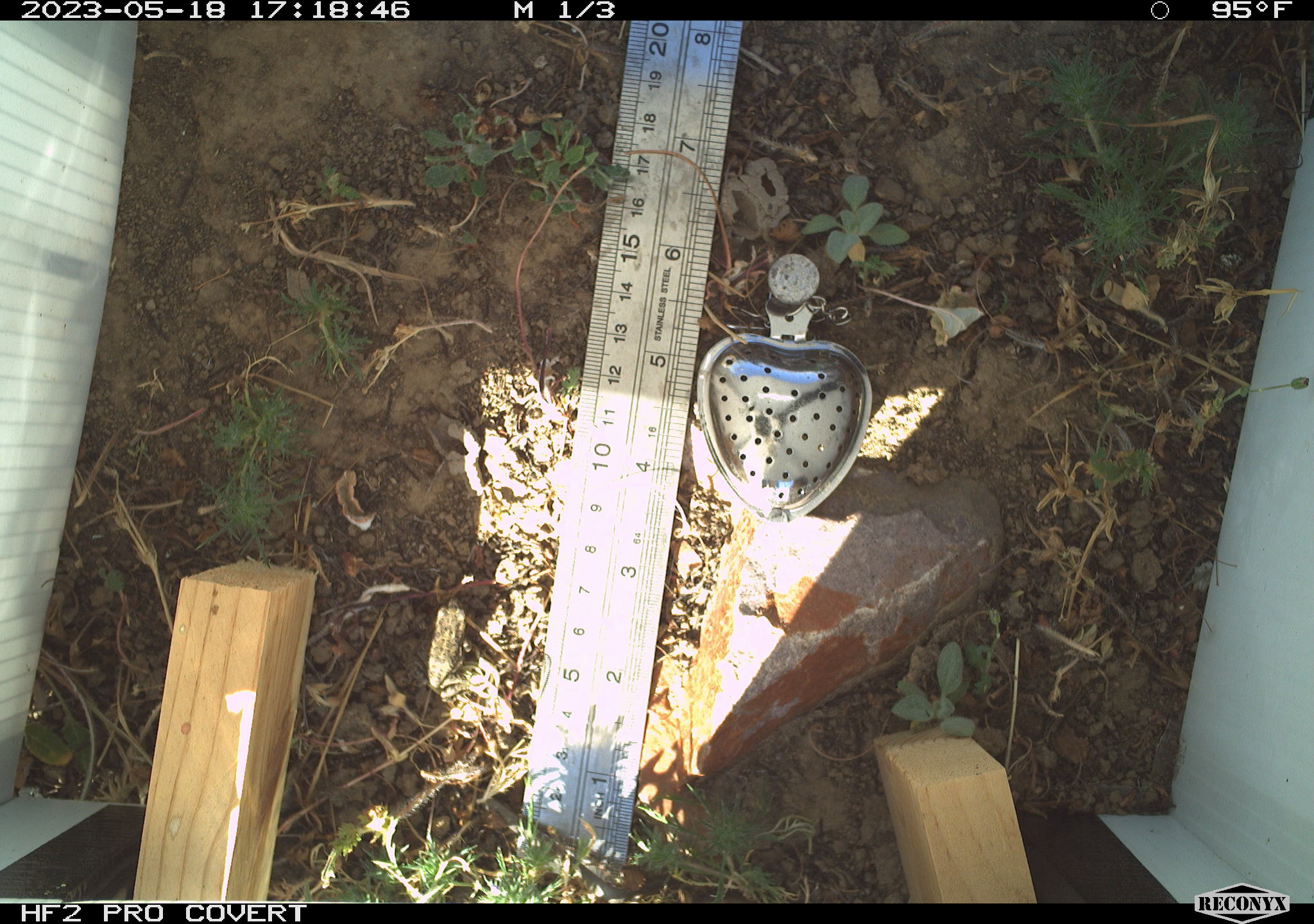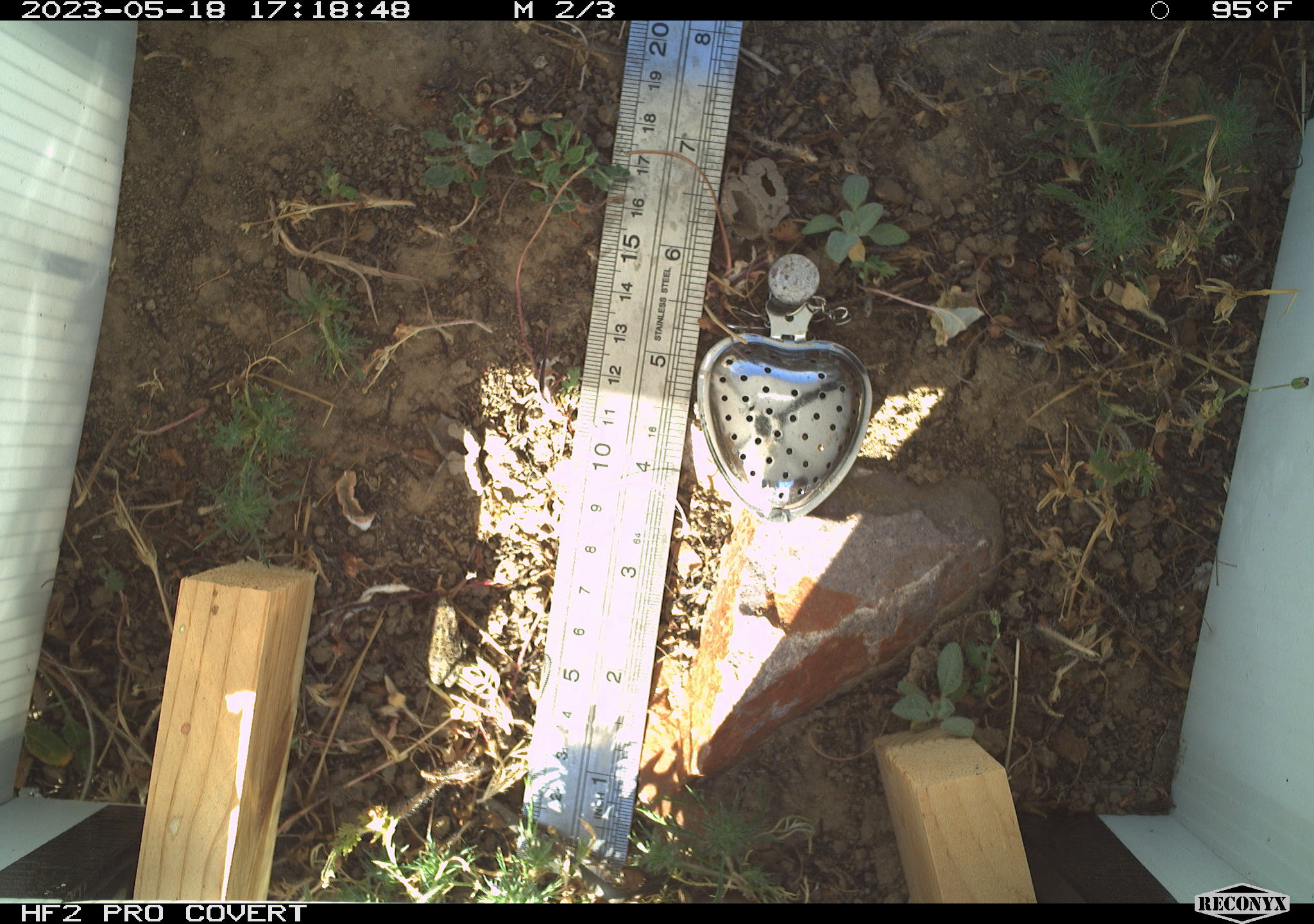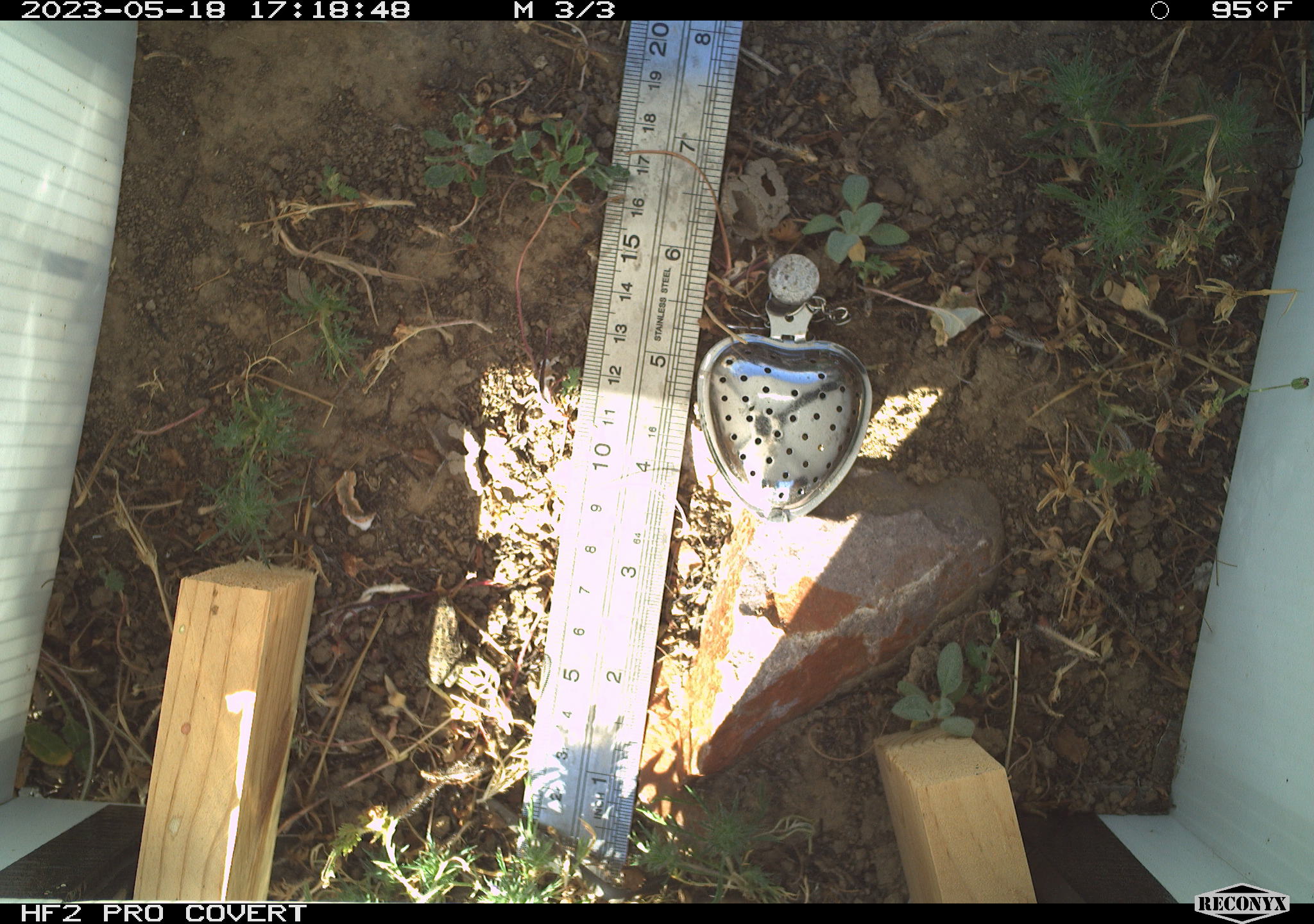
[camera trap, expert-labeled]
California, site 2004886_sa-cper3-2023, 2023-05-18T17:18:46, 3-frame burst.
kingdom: Animalia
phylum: Chordata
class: Amphibia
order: Anura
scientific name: Anura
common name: frogs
Frogs (Anura).